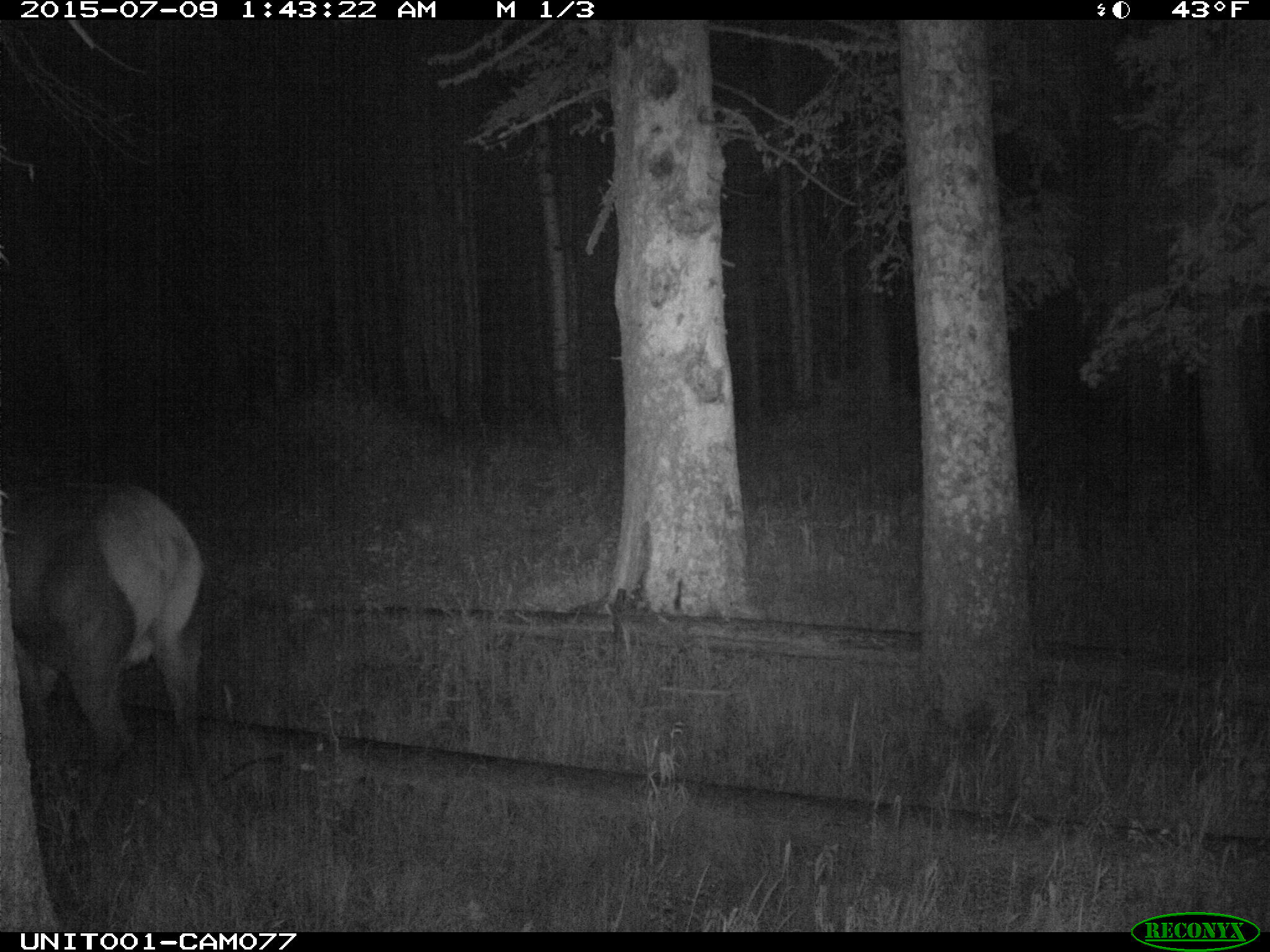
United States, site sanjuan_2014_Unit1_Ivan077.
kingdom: Animalia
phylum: Chordata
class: Mammalia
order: Artiodactyla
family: Cervidae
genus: Cervus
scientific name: Cervus elaphus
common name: red deer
Cervus elaphus (red deer).